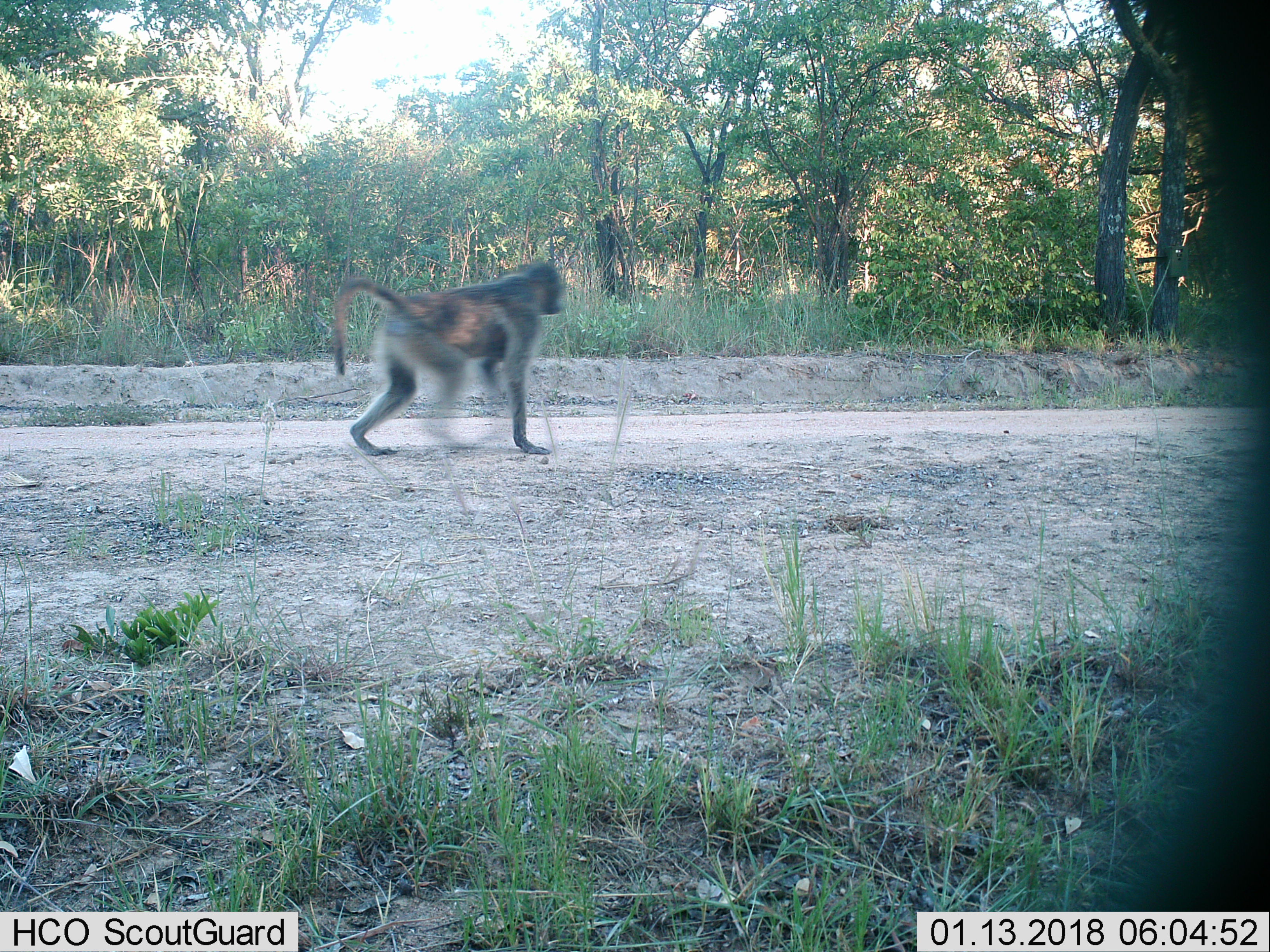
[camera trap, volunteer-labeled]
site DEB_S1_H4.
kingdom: Animalia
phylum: Chordata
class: Mammalia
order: Primates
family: Cercopithecidae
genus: Papio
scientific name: Papio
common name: baboon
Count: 1.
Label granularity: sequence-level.